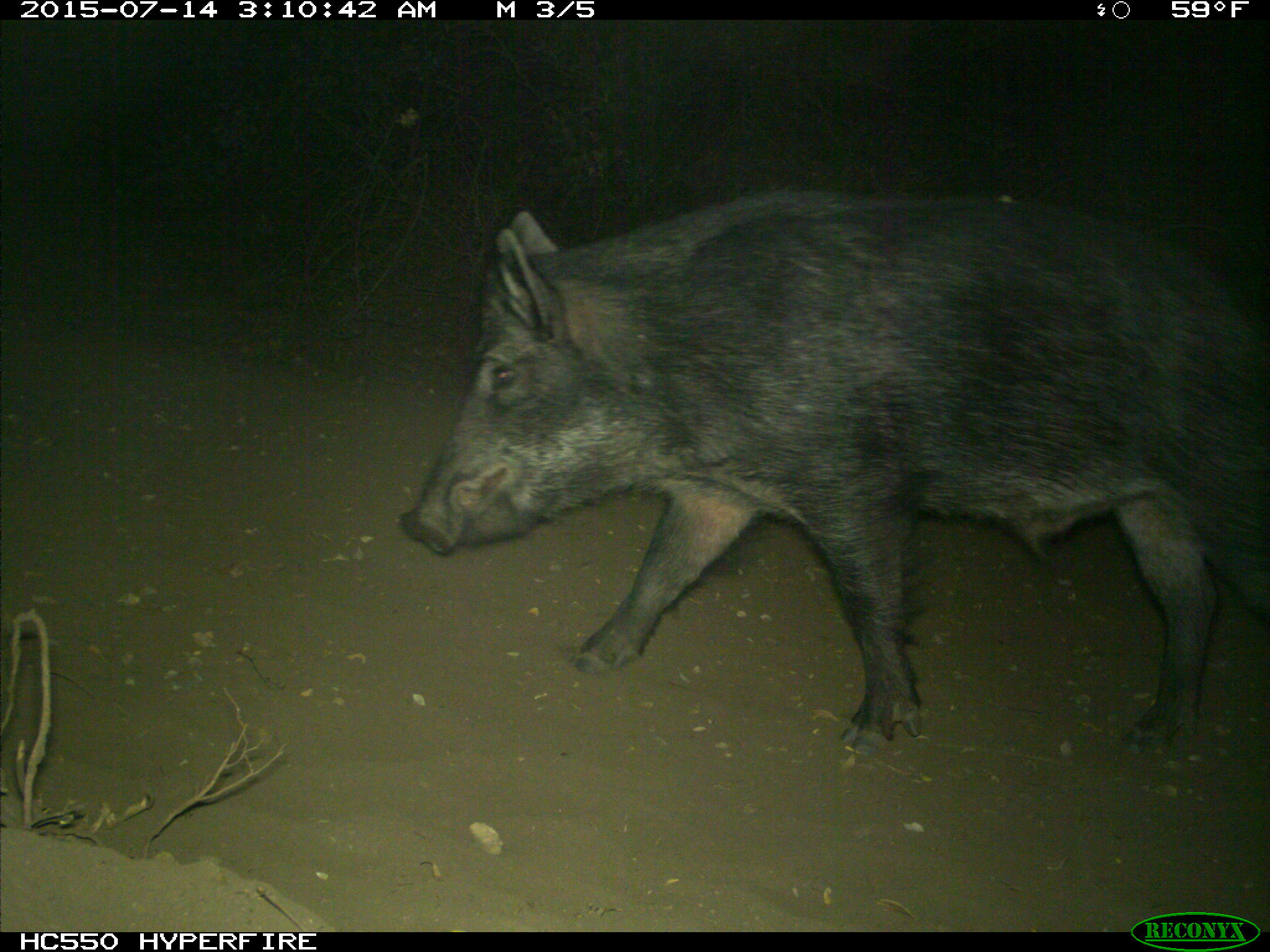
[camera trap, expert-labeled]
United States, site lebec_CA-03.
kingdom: Animalia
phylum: Chordata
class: Mammalia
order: Artiodactyla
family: Suidae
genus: Sus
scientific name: Sus scrofa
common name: wild boar